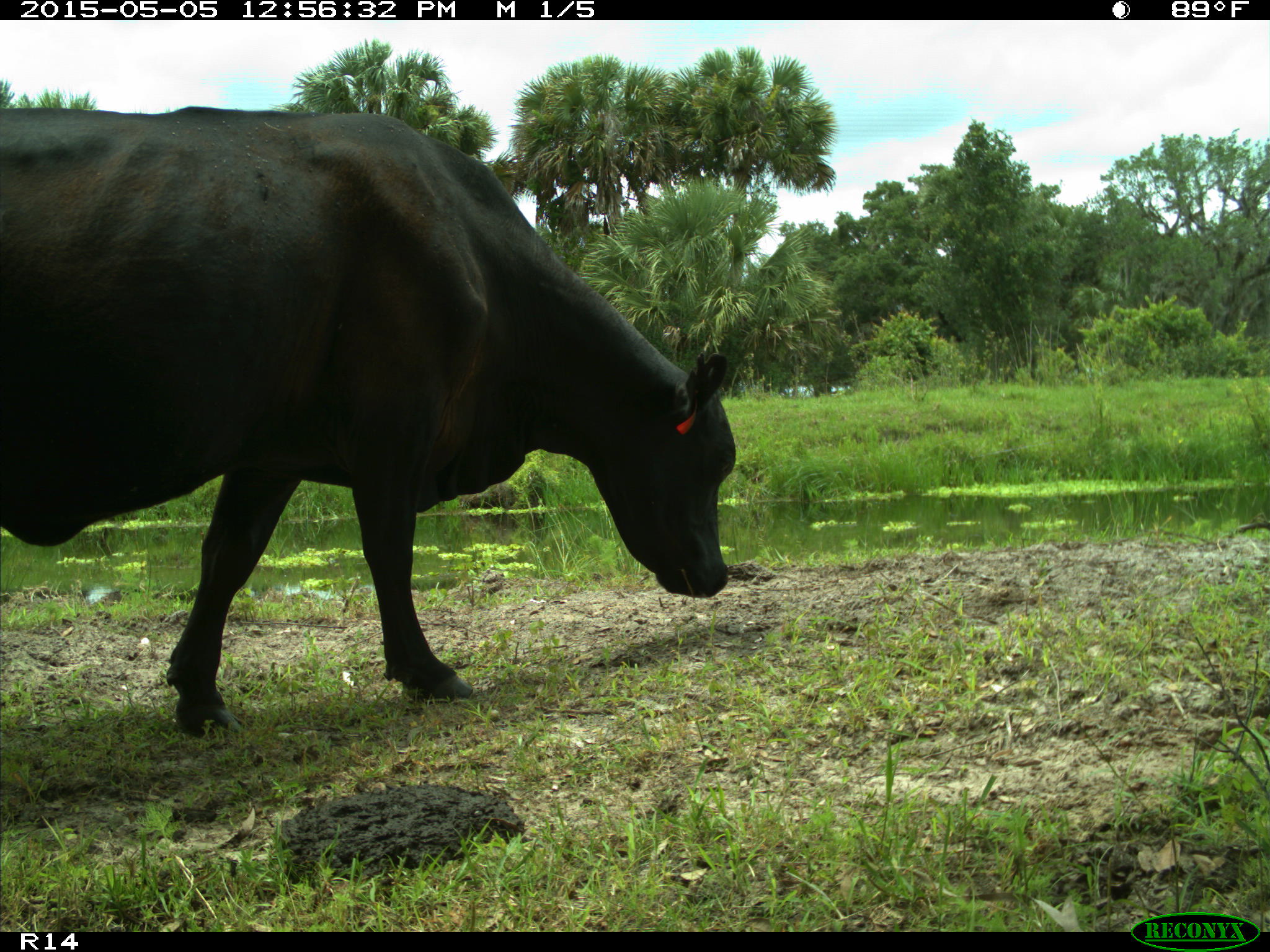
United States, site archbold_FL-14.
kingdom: Animalia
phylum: Chordata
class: Mammalia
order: Artiodactyla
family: Bovidae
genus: Bos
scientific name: Bos taurus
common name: domestic cow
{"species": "Bos taurus (domestic cow)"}